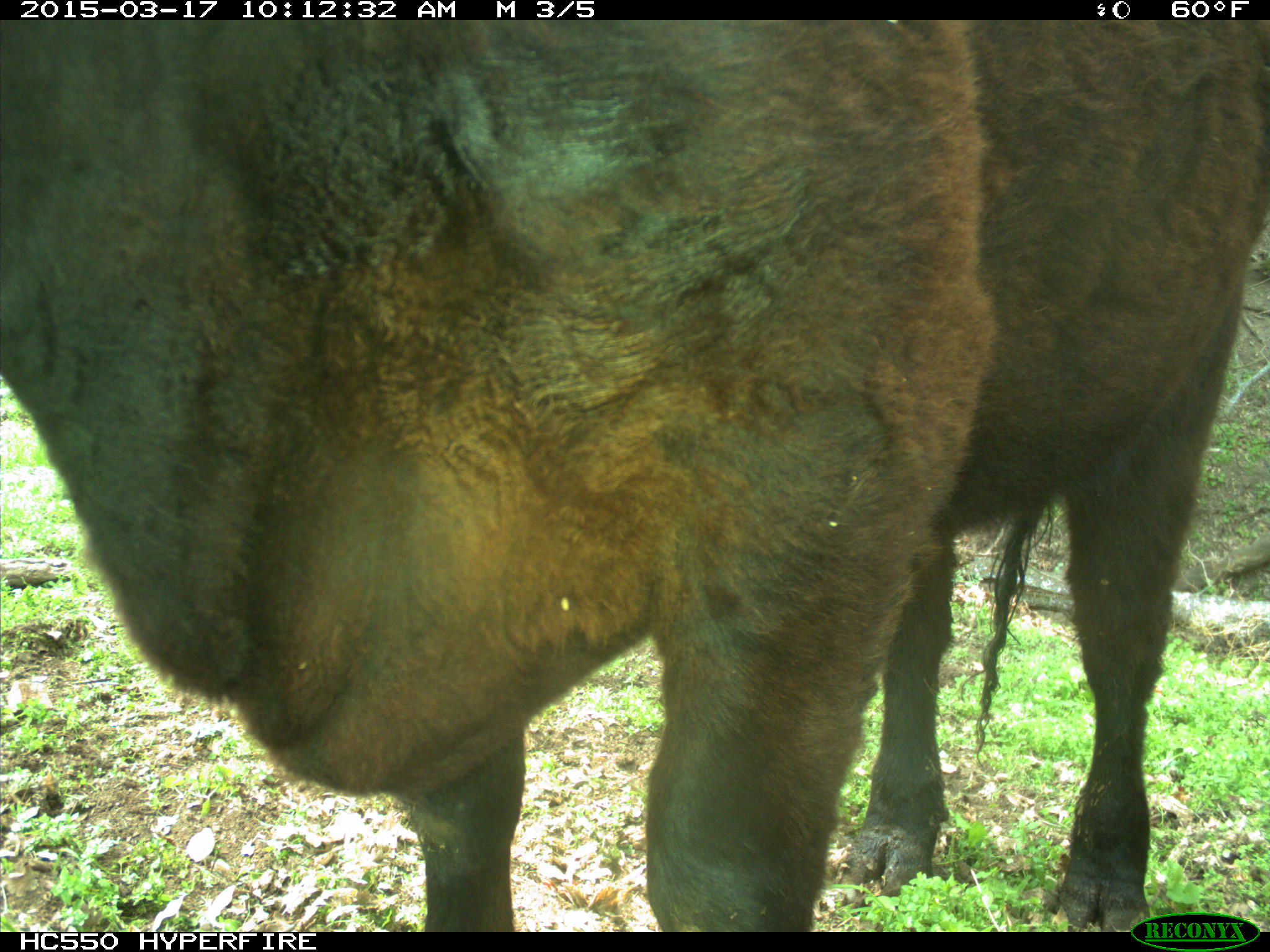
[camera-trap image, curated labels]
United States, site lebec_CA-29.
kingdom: Animalia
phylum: Chordata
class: Mammalia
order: Artiodactyla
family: Bovidae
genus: Bos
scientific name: Bos taurus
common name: domestic cow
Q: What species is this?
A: Bos taurus (domestic cow).